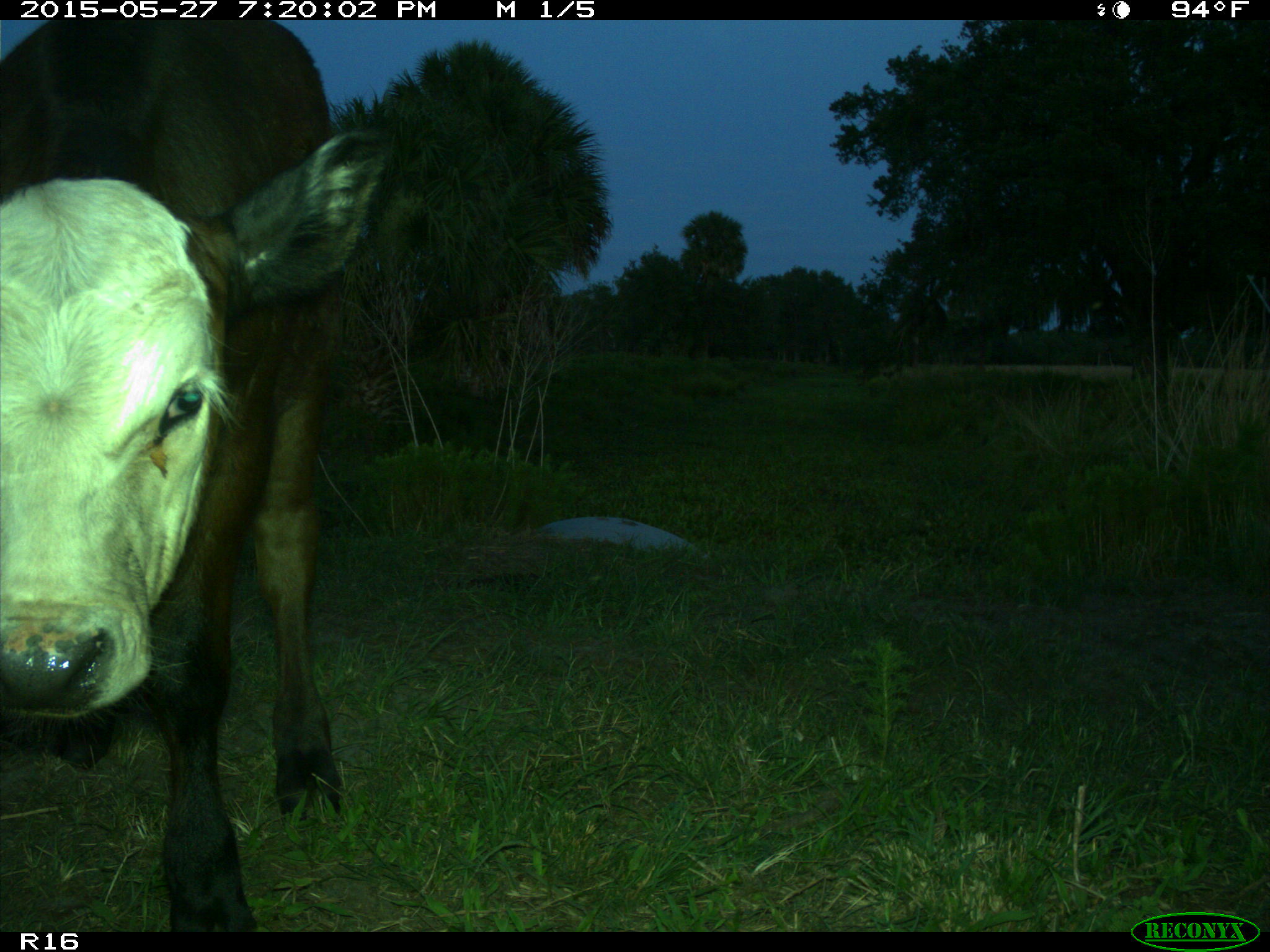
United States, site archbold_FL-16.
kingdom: Animalia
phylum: Chordata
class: Mammalia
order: Artiodactyla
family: Bovidae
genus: Bos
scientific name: Bos taurus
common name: domestic cow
Bos taurus (domestic cow).